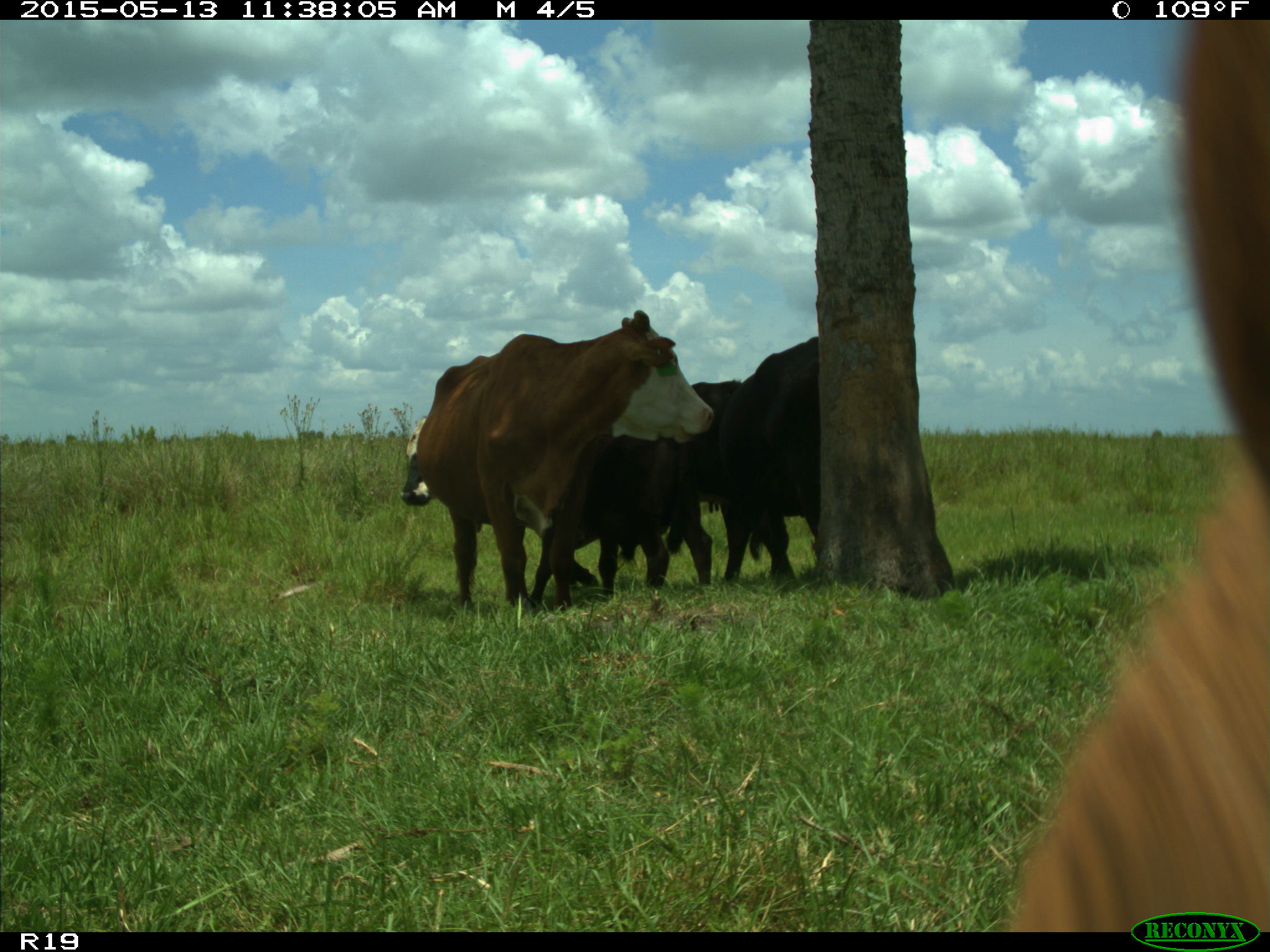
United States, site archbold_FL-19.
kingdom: Animalia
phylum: Chordata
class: Mammalia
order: Artiodactyla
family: Bovidae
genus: Bos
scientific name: Bos taurus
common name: domestic cow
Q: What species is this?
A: Bos taurus (domestic cow).